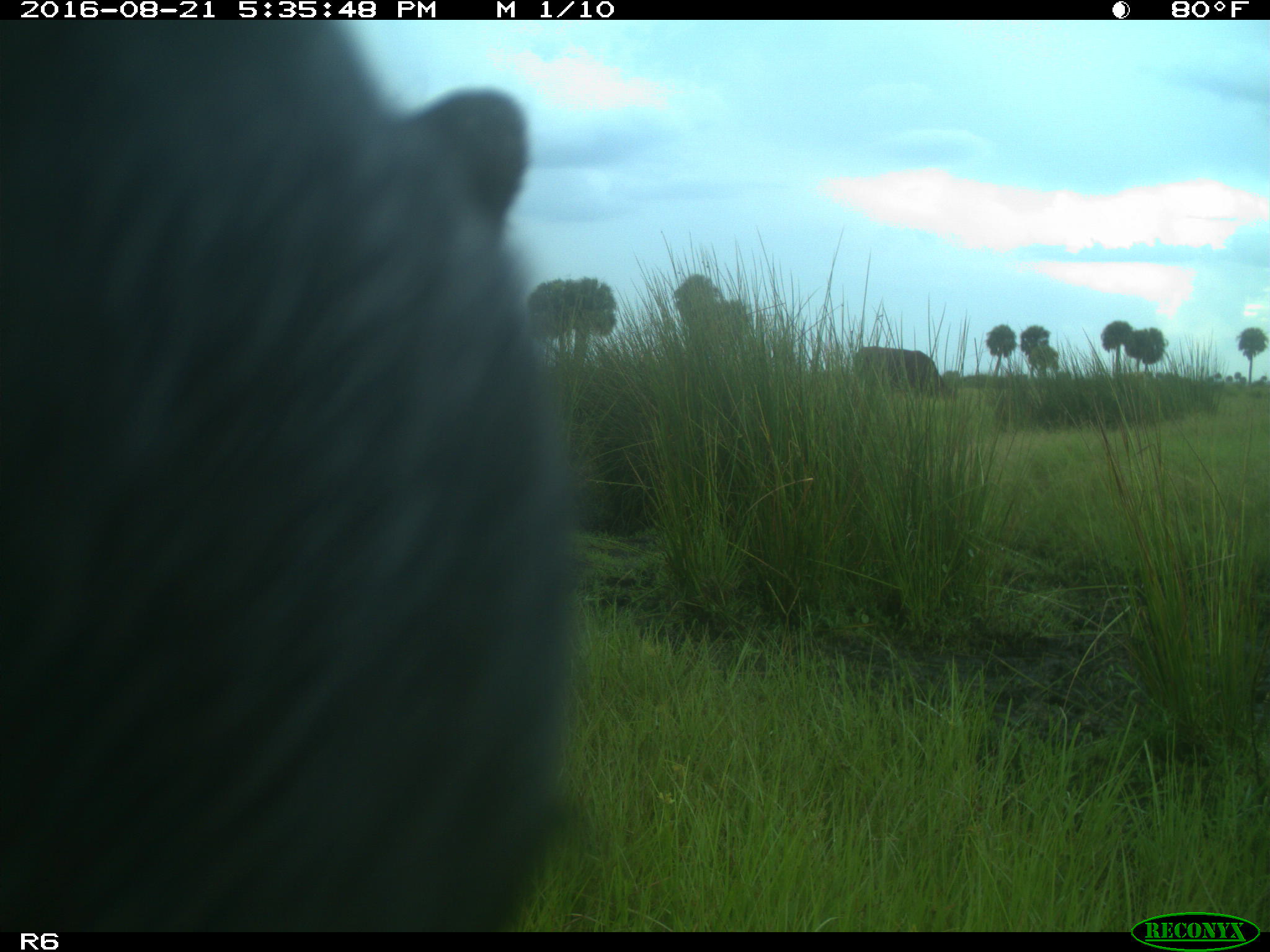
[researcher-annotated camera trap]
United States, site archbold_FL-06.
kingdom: Animalia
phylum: Chordata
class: Mammalia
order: Artiodactyla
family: Bovidae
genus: Bos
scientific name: Bos taurus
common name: domestic cow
Bos taurus (domestic cow).